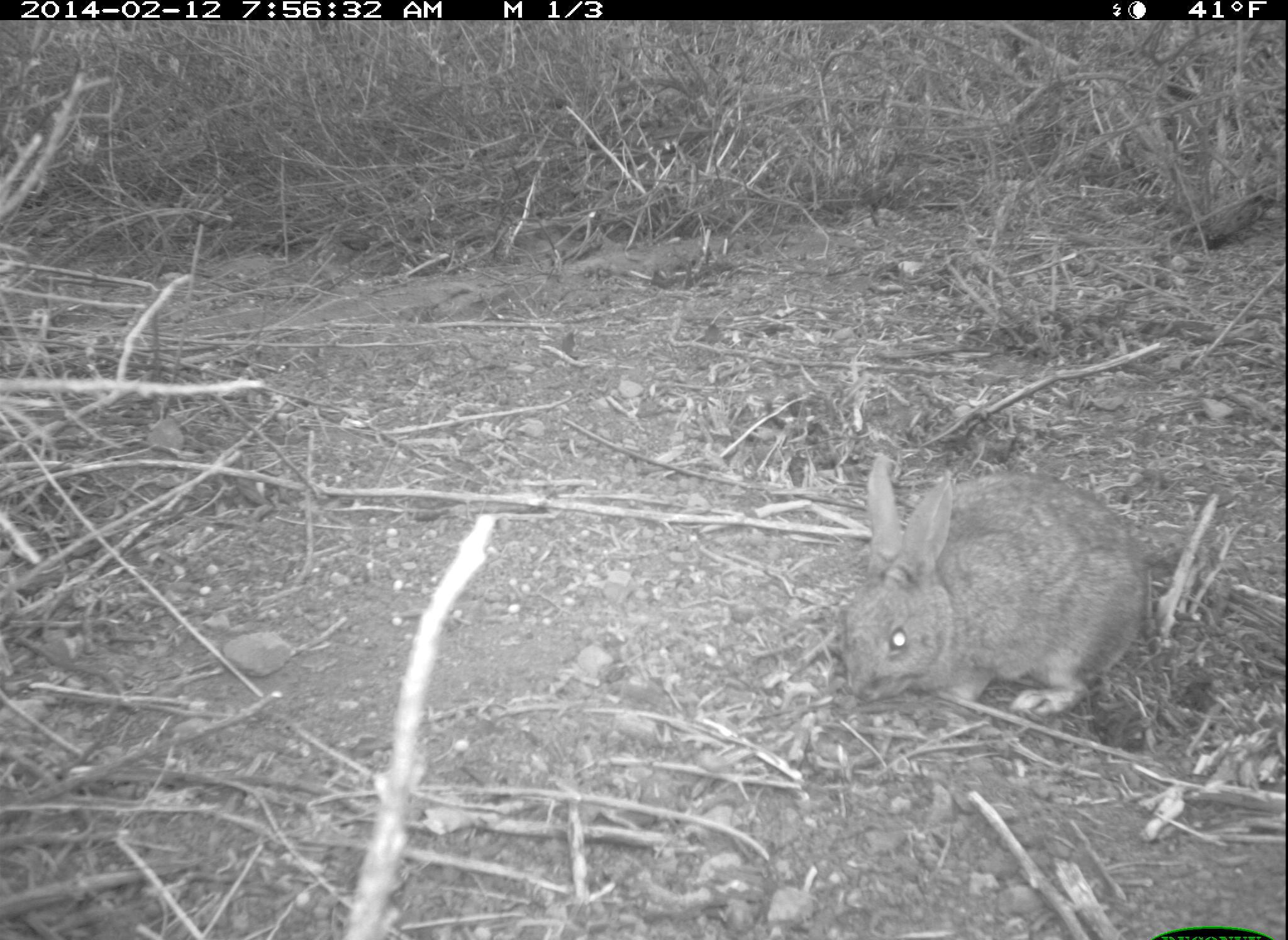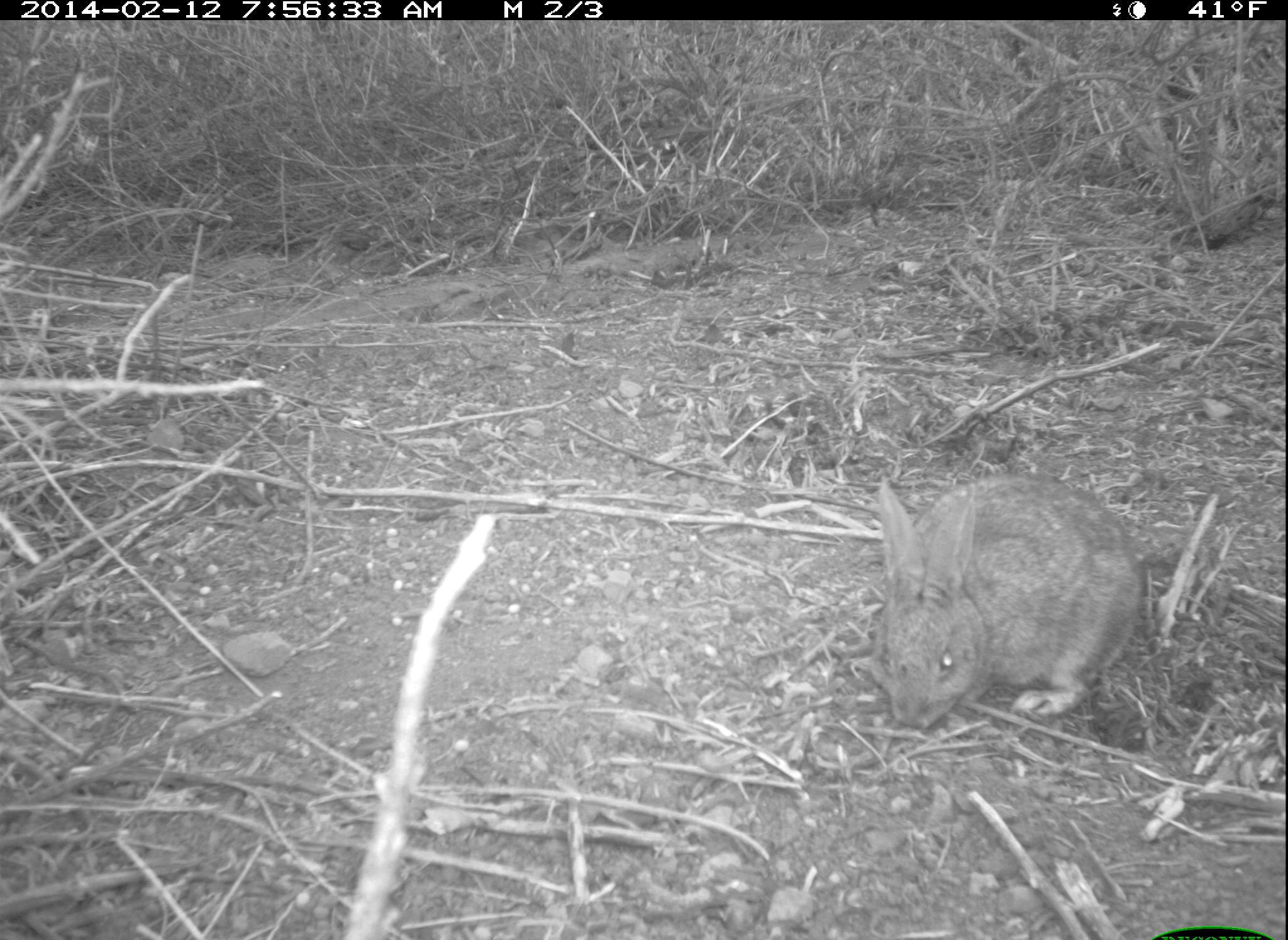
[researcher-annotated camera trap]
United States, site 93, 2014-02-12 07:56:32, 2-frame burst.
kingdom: Animalia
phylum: Chordata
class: Mammalia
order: Lagomorpha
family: Leporidae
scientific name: Leporidae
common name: rabbits and hares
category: rabbit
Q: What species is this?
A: Rabbit (rabbits and hares) (Leporidae).